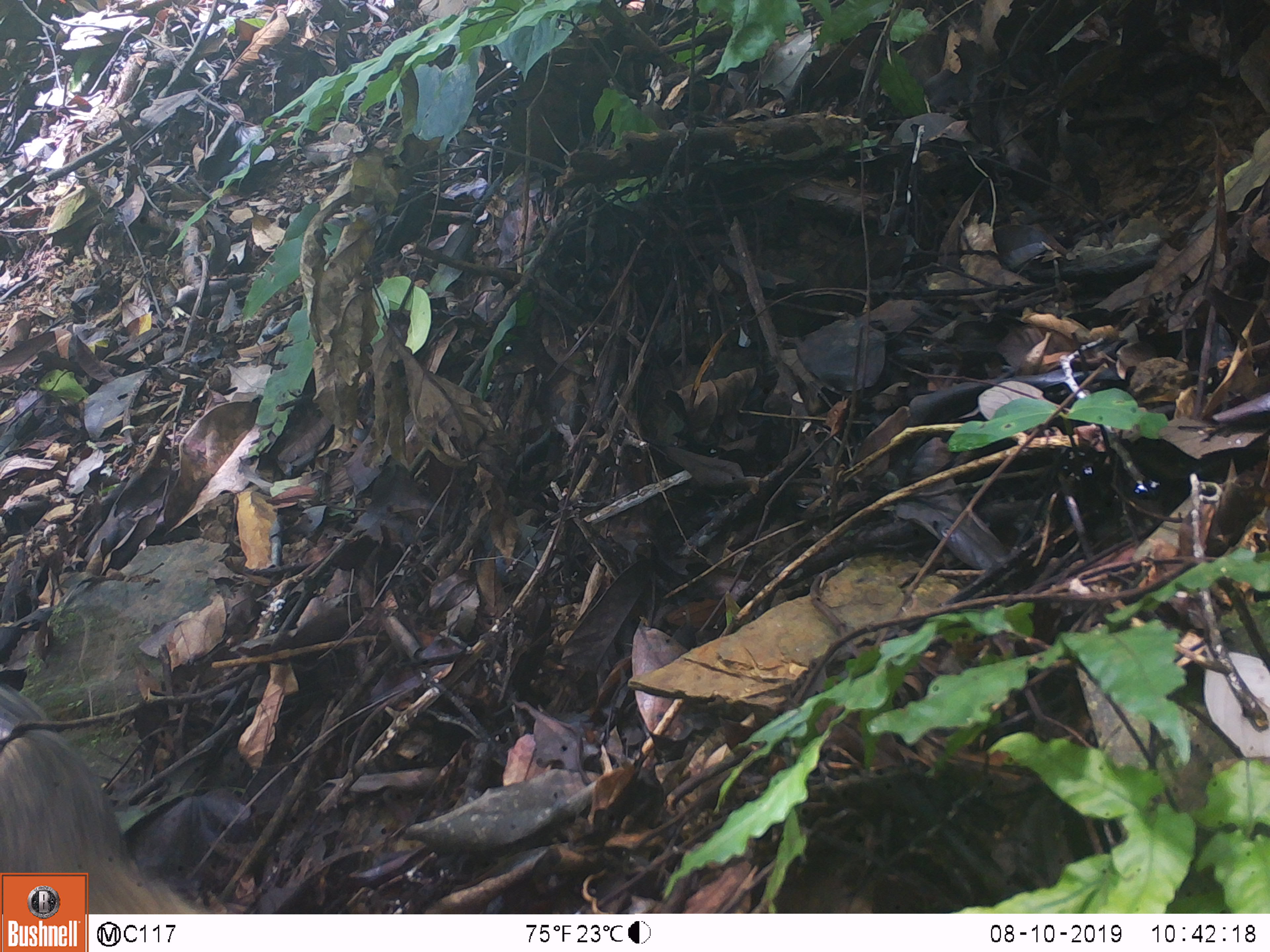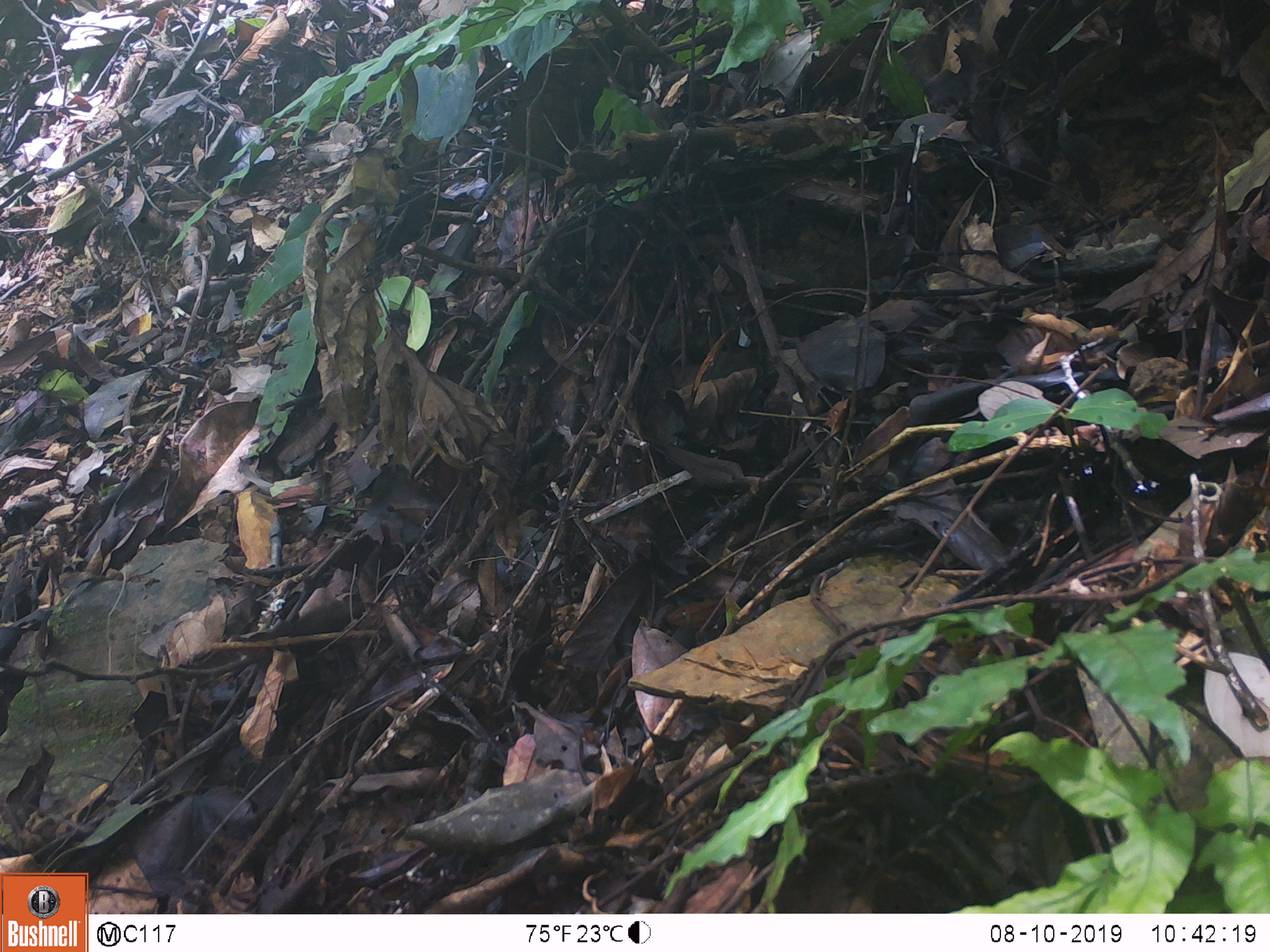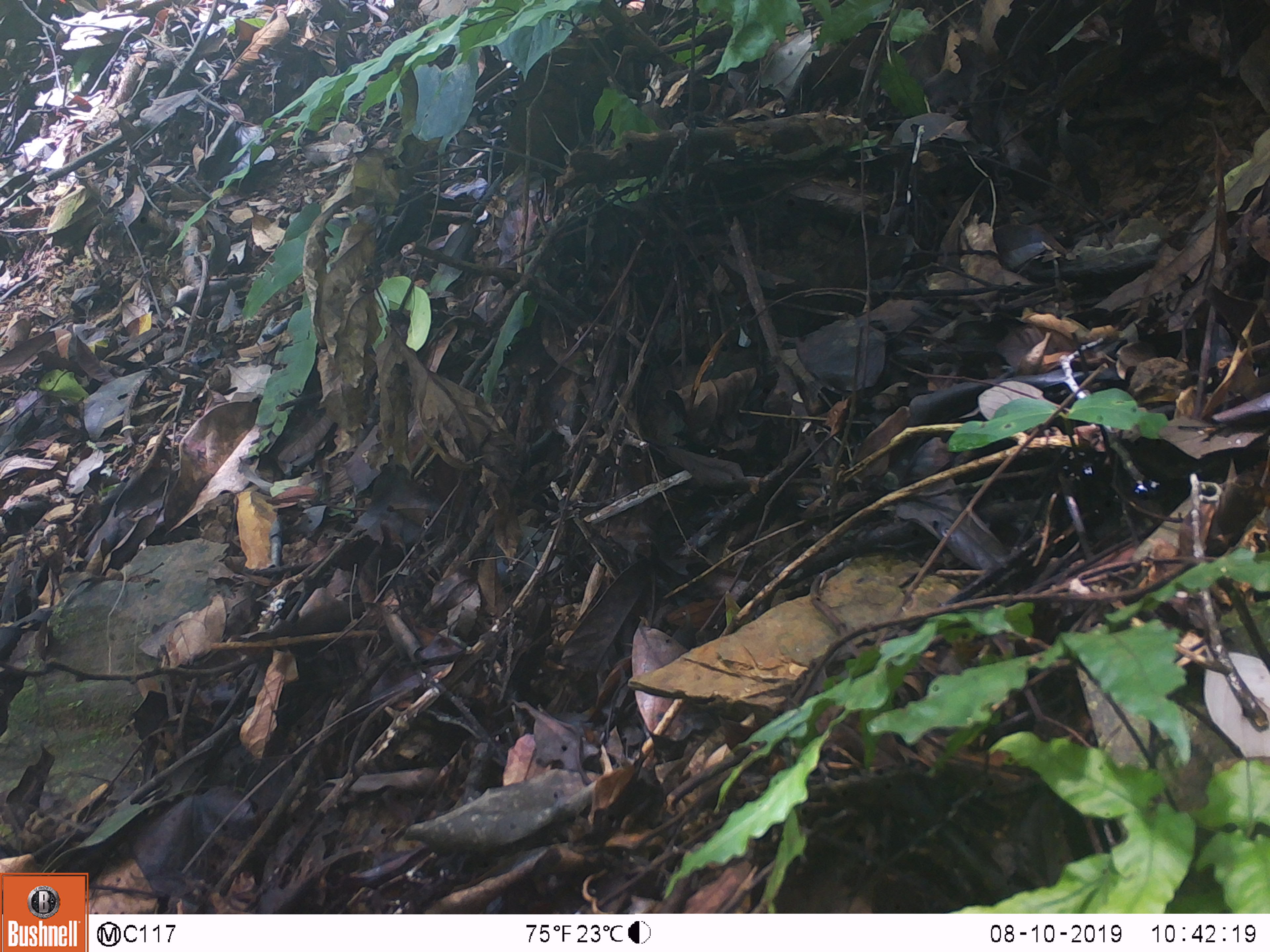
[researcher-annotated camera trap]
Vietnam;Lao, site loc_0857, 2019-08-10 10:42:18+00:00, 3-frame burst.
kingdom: Animalia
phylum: Chordata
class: Mammalia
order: Primates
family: Cercopithecidae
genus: Macaca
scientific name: Macaca arctoides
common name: stump-tailed macaque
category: stump tailed macaque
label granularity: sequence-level